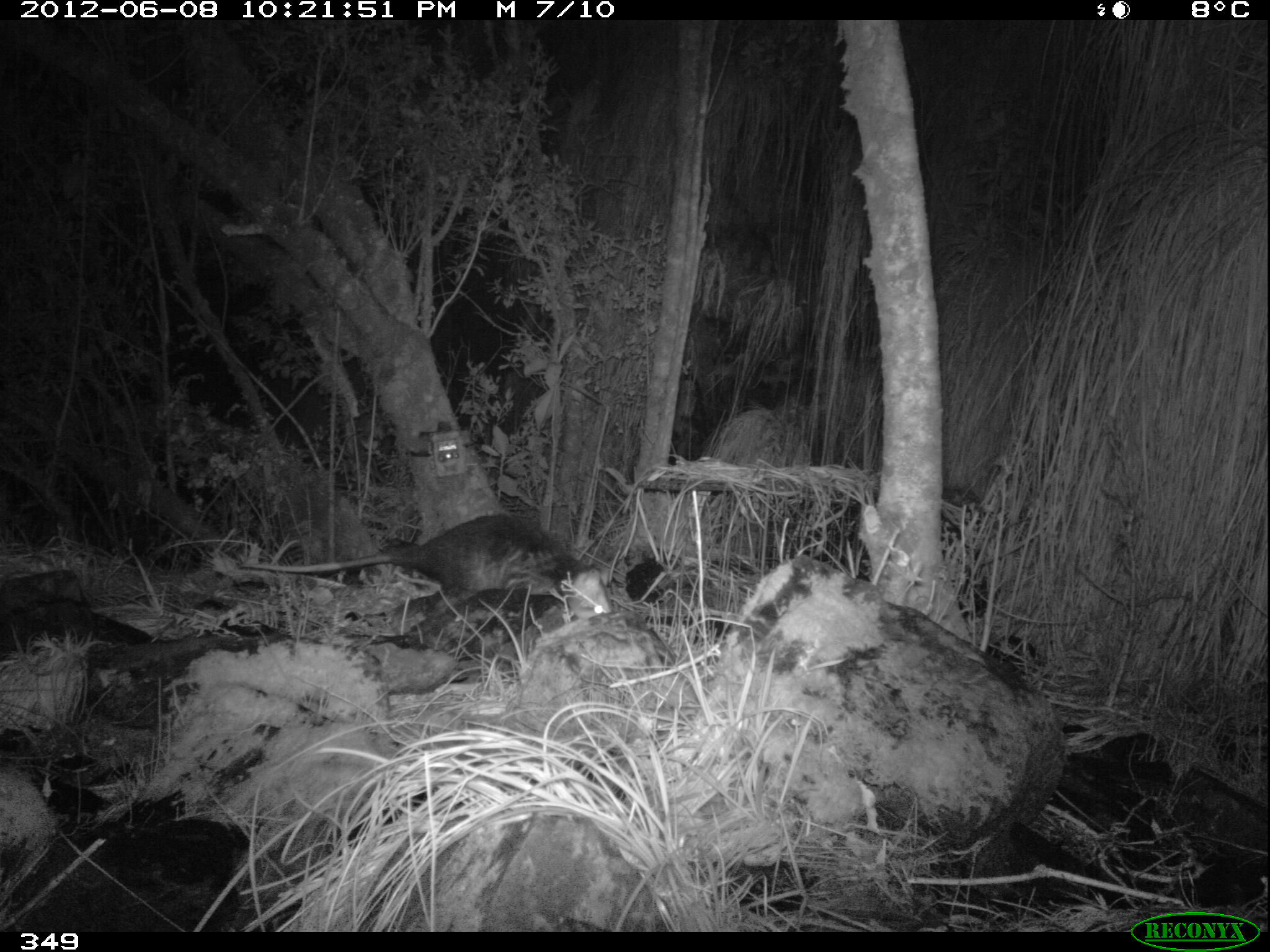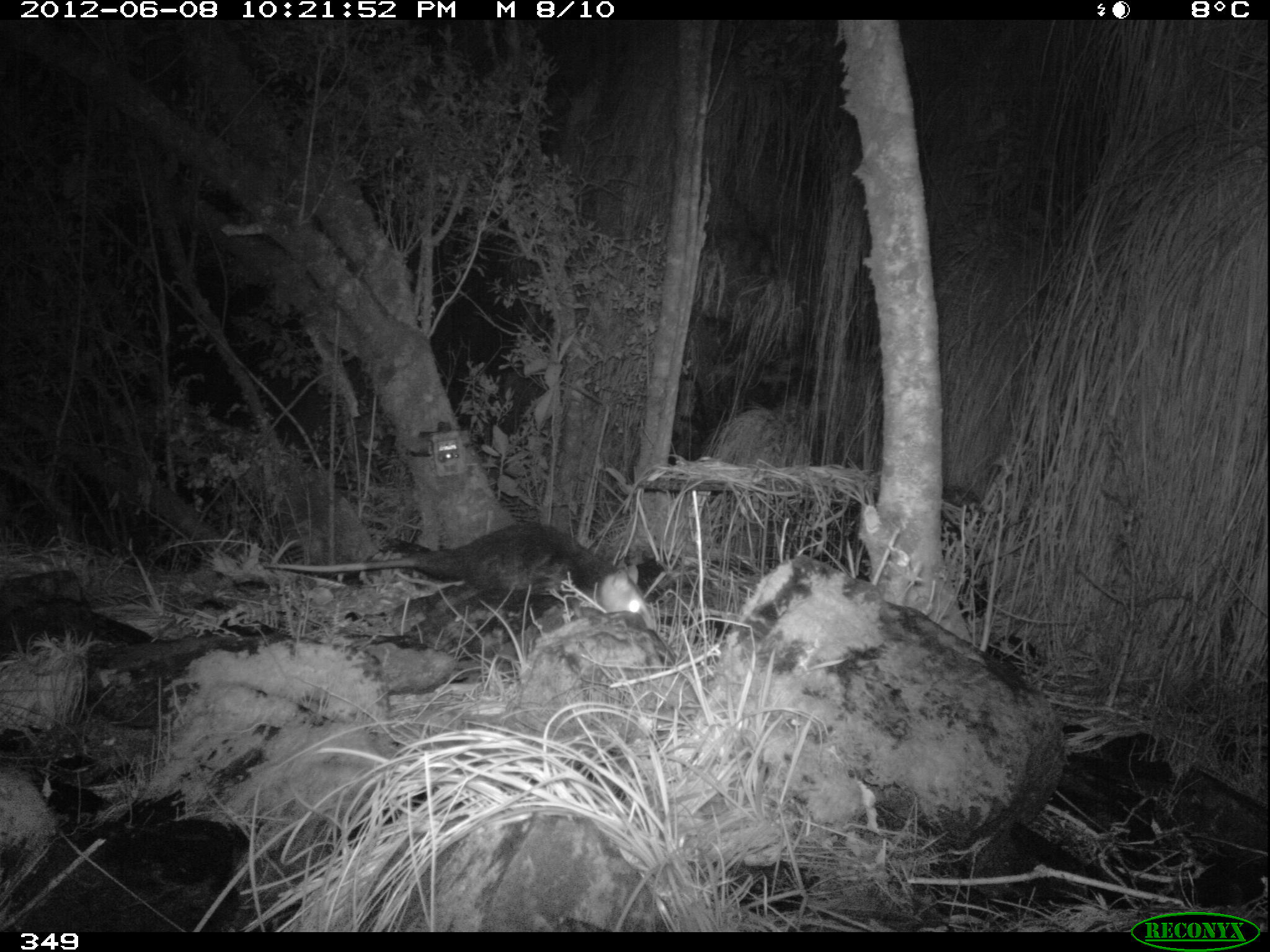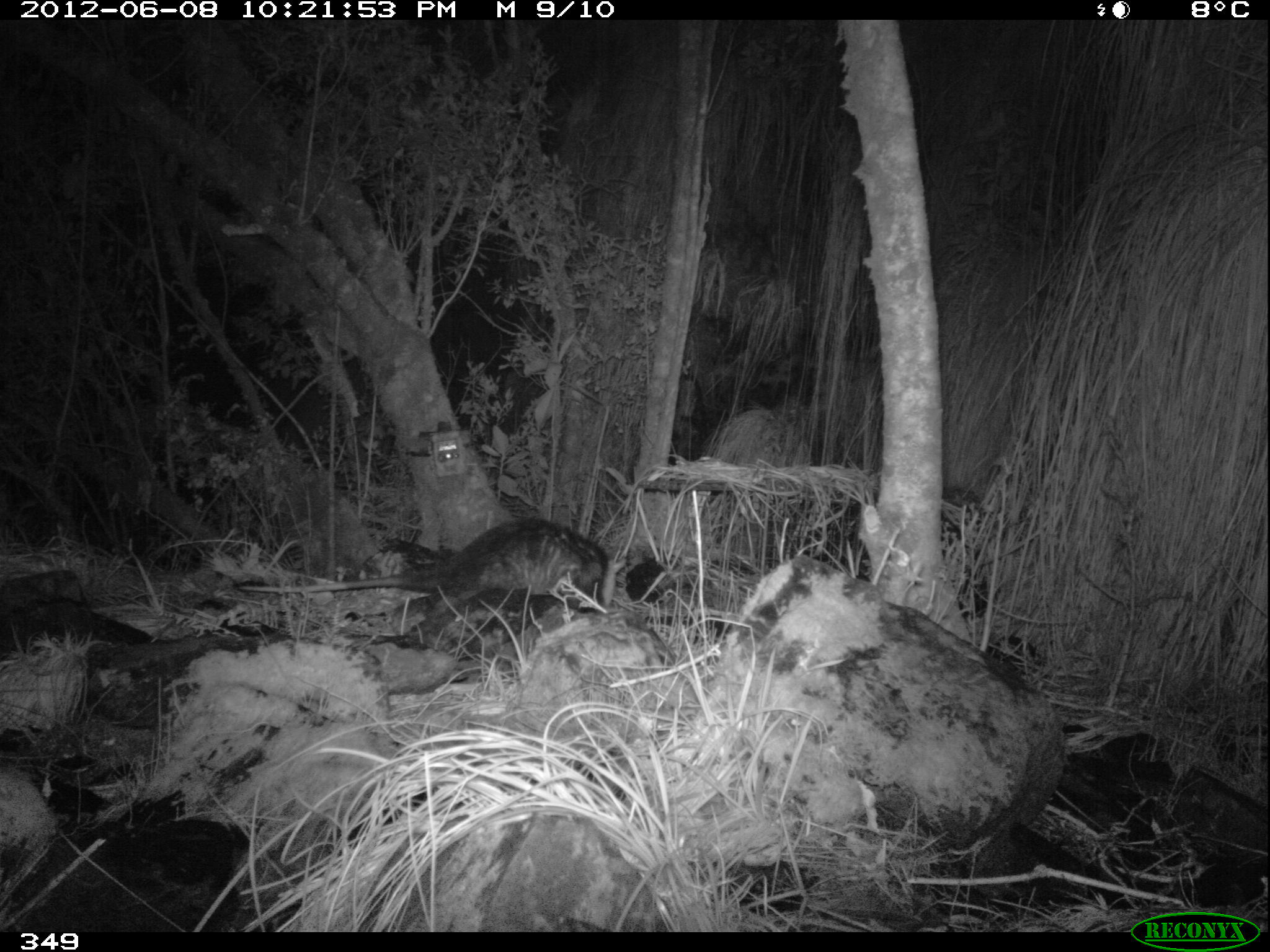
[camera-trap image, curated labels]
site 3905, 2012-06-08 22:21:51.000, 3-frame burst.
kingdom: Animalia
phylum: Chordata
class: Mammalia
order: Didelphimorphia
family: Didelphidae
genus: Didelphis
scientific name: Didelphis pernigra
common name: andean white-eared opossum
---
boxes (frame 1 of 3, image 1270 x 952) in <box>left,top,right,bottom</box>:
didelphis pernigra: <box>237,512,611,614</box>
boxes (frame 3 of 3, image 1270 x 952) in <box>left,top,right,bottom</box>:
didelphis pernigra: <box>239,519,627,611</box>